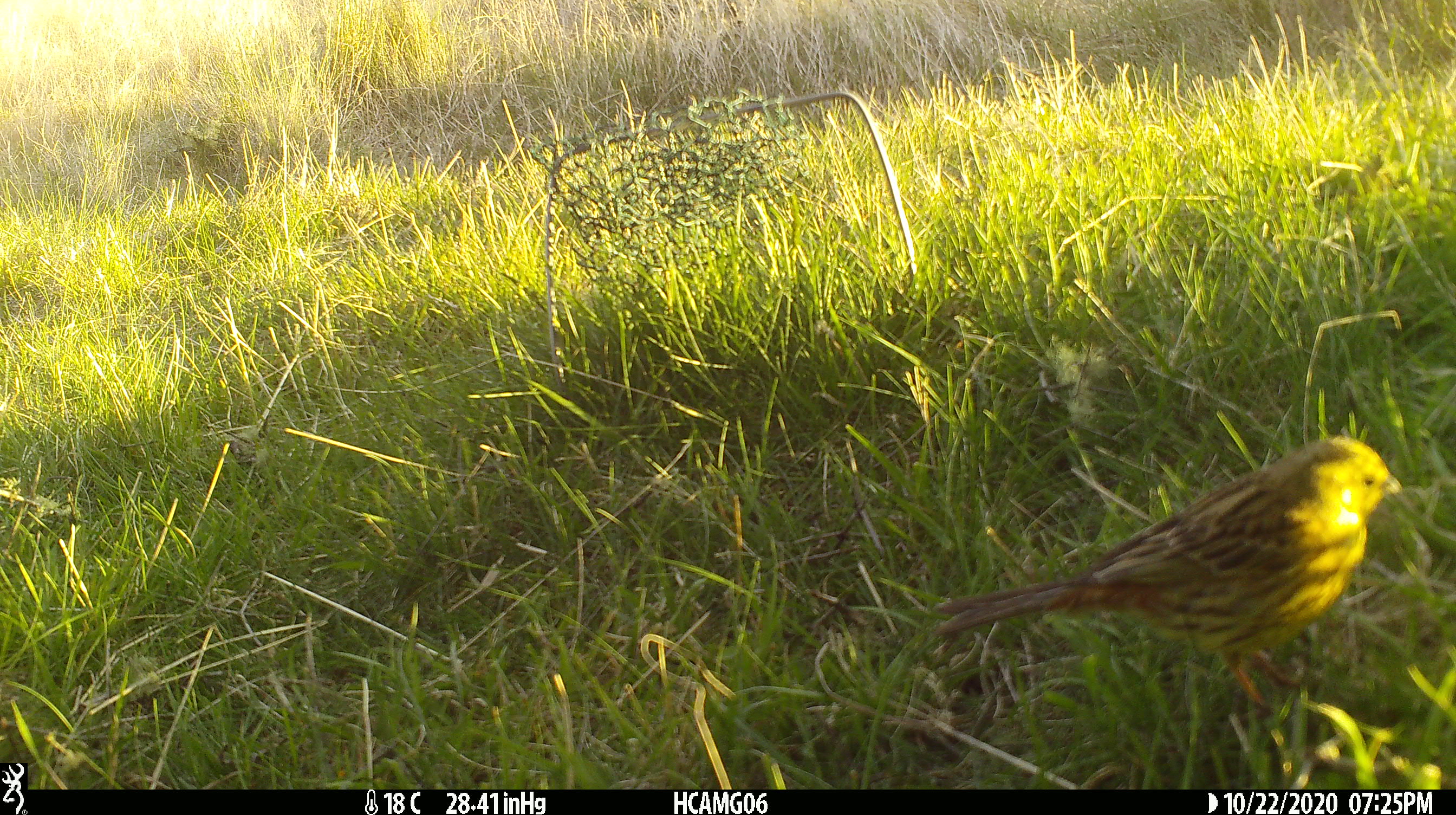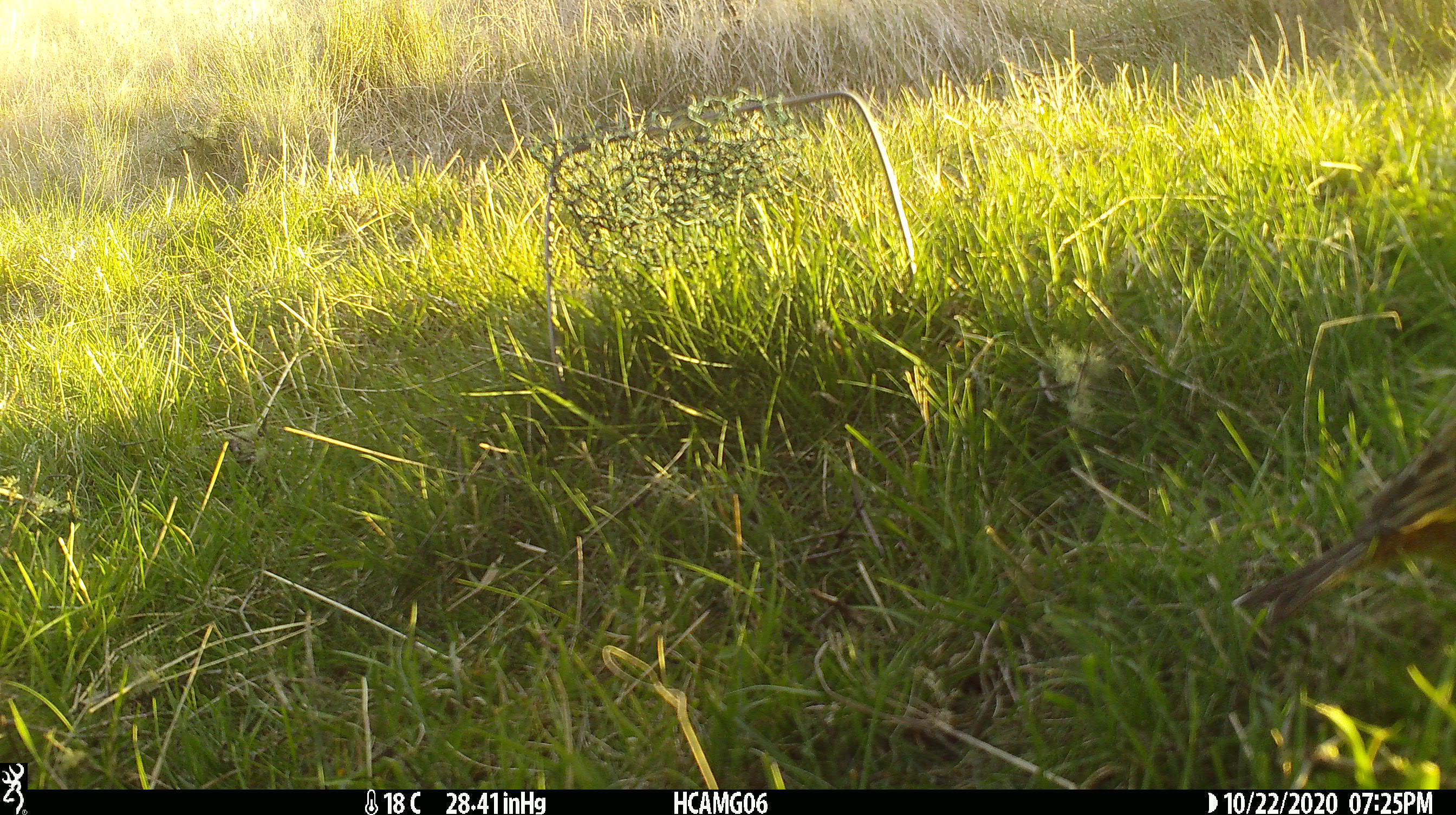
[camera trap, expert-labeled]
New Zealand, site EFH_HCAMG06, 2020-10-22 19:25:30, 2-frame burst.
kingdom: Animalia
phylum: Chordata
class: Aves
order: Passeriformes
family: Emberizidae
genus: Emberiza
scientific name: Emberiza citrinella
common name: yellowhammer